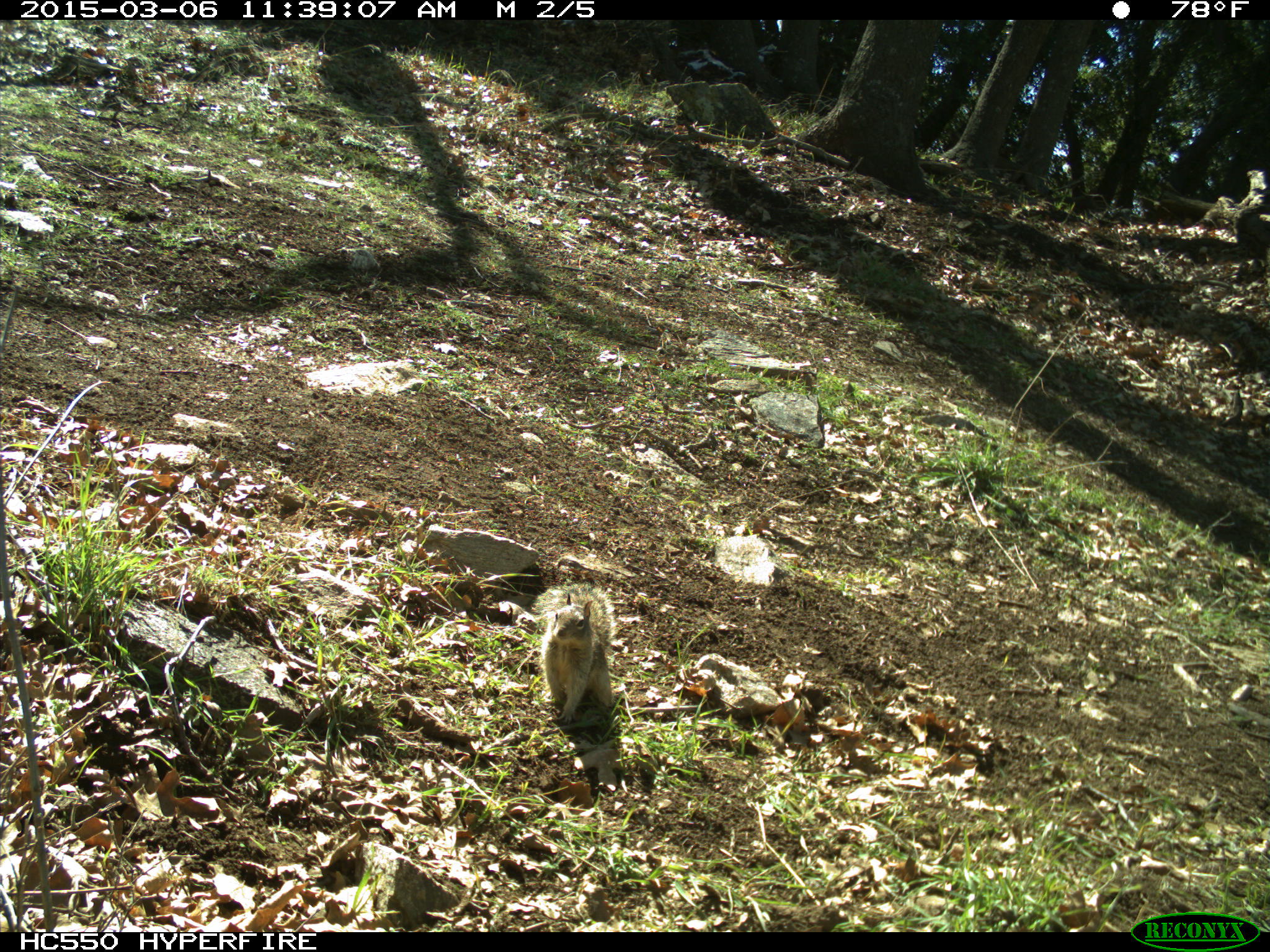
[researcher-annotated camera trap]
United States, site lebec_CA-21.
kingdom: Animalia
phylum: Chordata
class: Mammalia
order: Rodentia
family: Sciuridae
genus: Otospermophilus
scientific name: Otospermophilus beecheyi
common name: california ground squirrel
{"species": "Otospermophilus beecheyi (california ground squirrel)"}